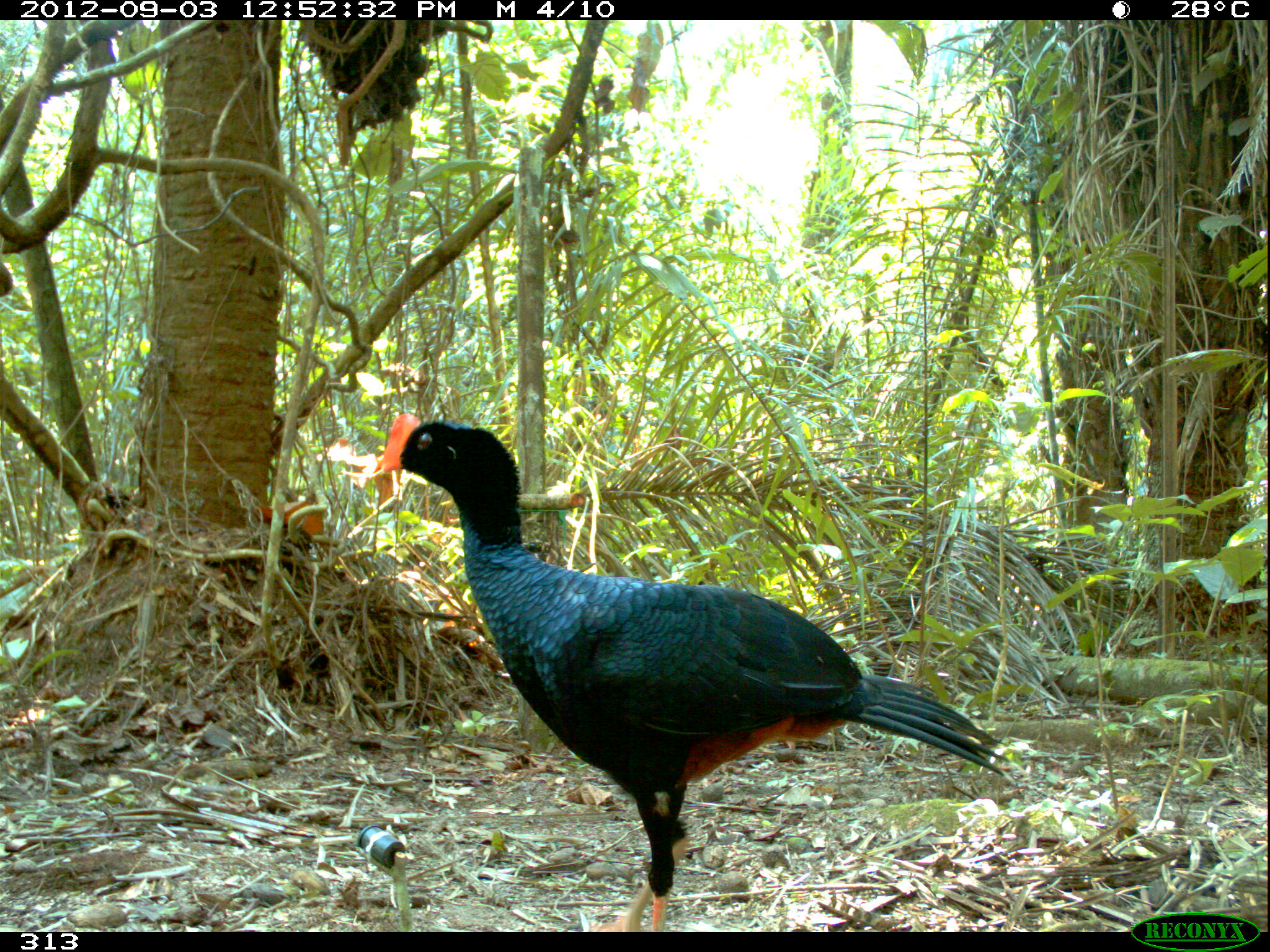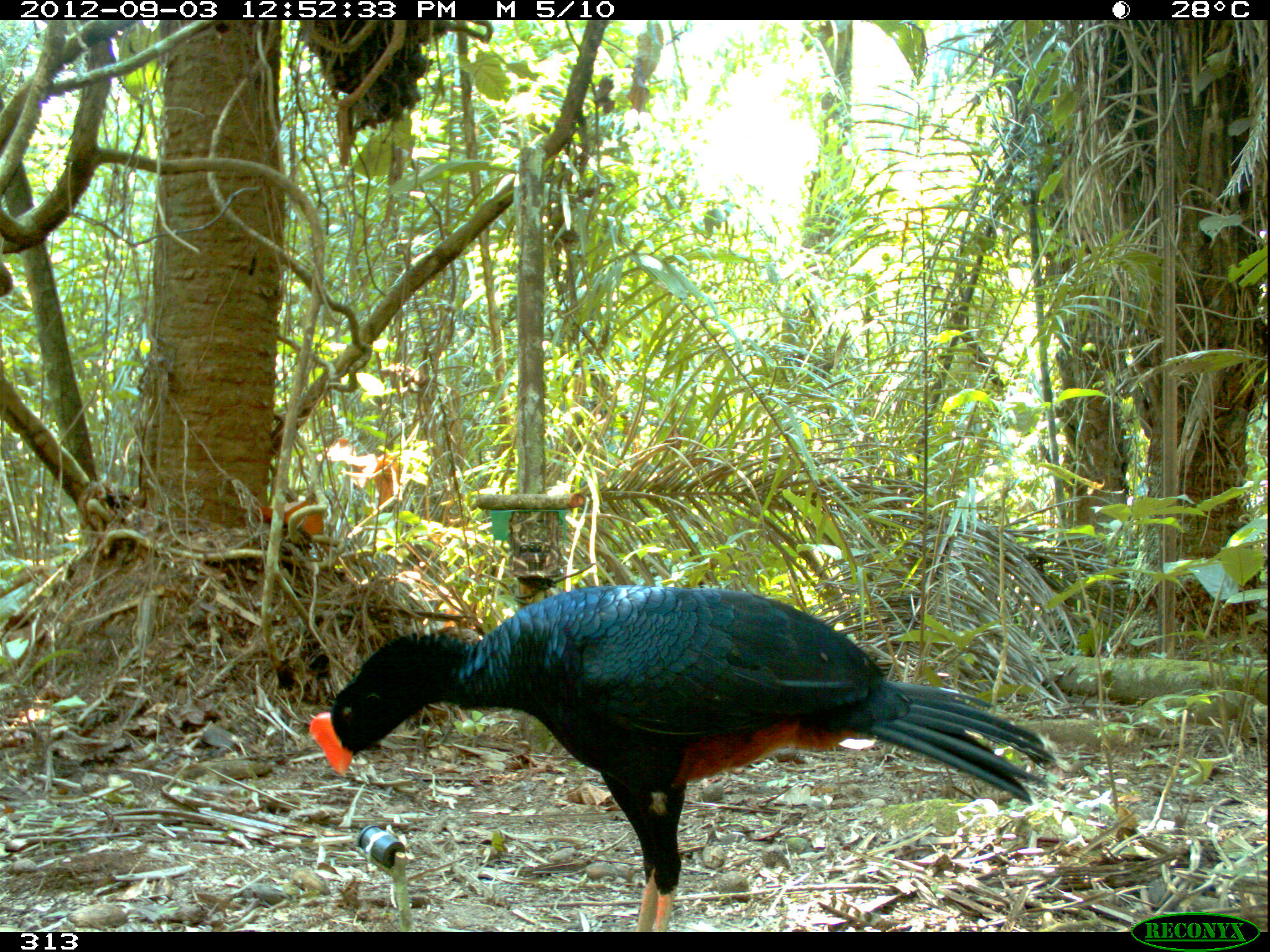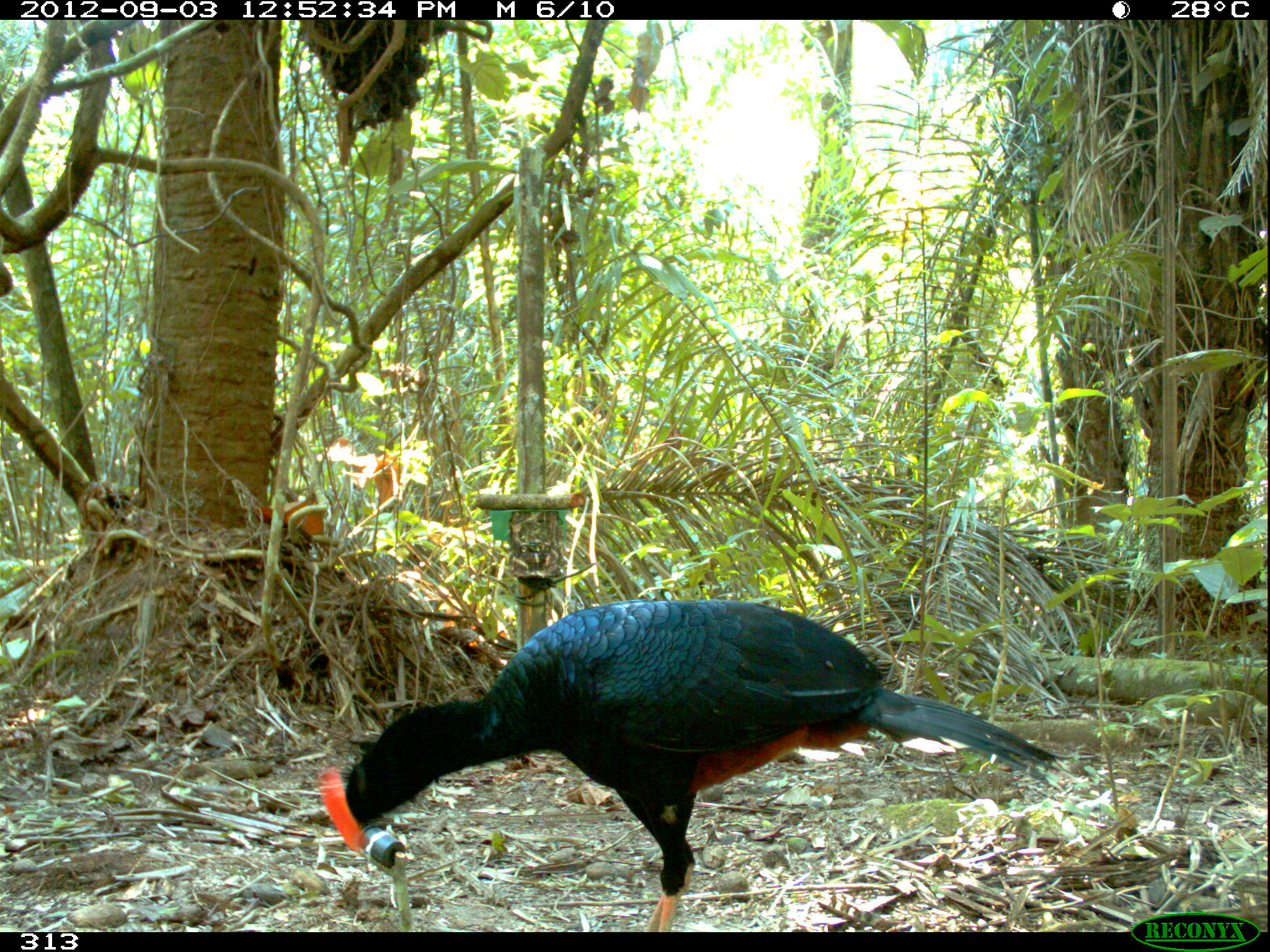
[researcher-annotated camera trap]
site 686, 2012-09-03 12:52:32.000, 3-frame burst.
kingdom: Animalia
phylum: Chordata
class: Aves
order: Galliformes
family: Cracidae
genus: Mitu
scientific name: Mitu tuberosum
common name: razor-billed curassow